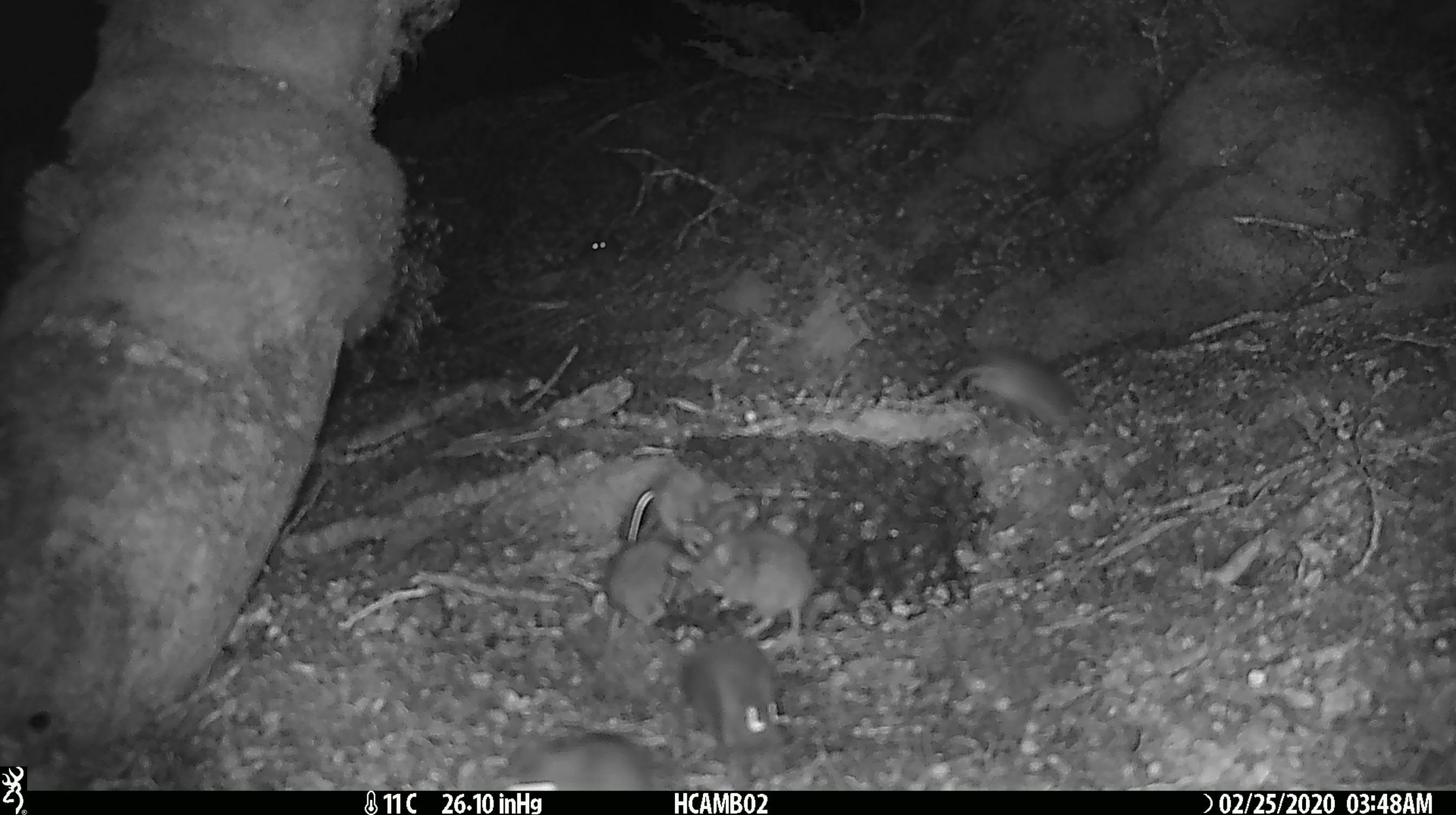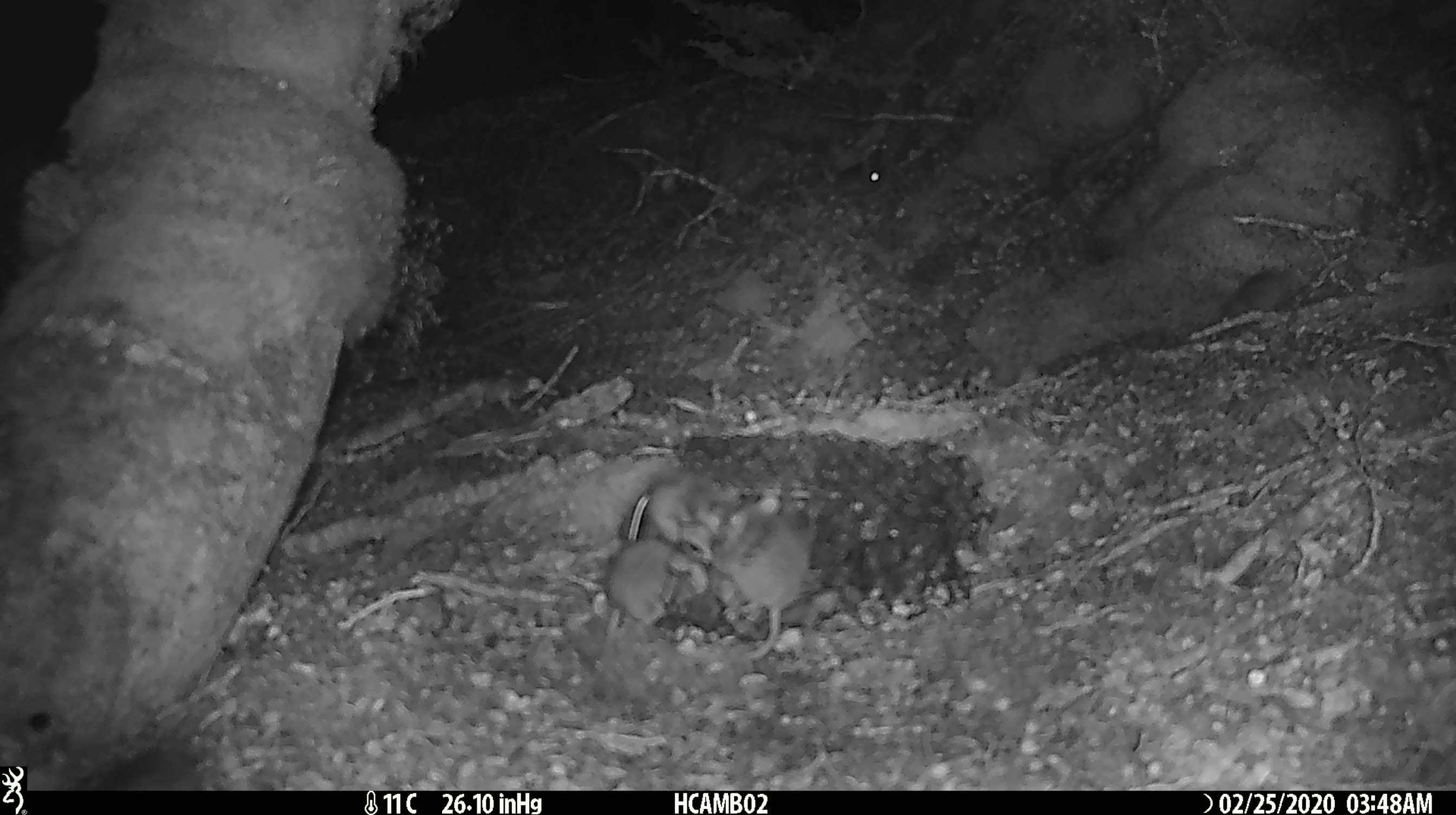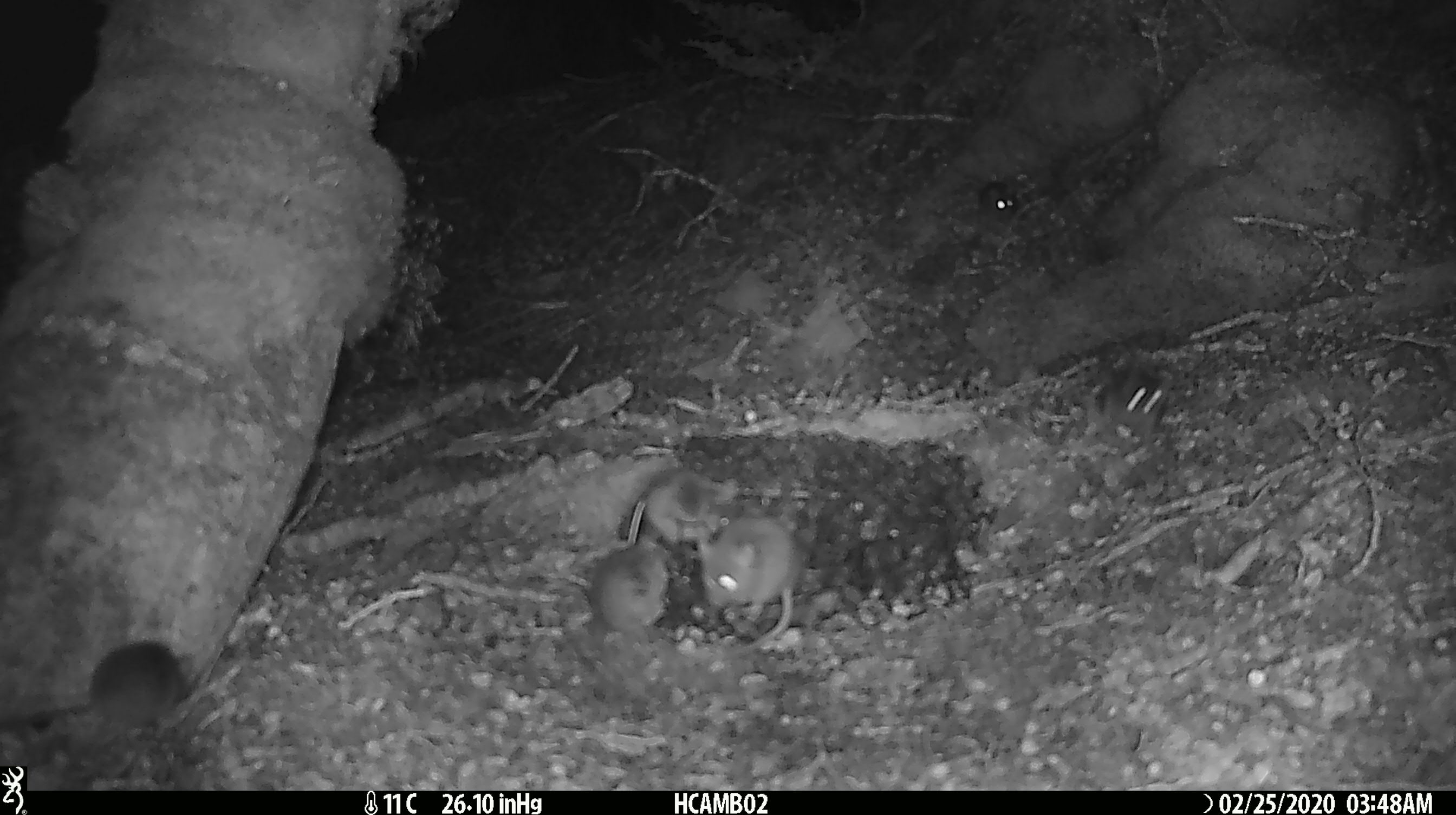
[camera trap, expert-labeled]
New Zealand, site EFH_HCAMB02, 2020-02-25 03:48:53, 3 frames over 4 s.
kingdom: Animalia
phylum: Chordata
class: Mammalia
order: Rodentia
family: Muridae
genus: Mus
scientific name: Mus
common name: mouse